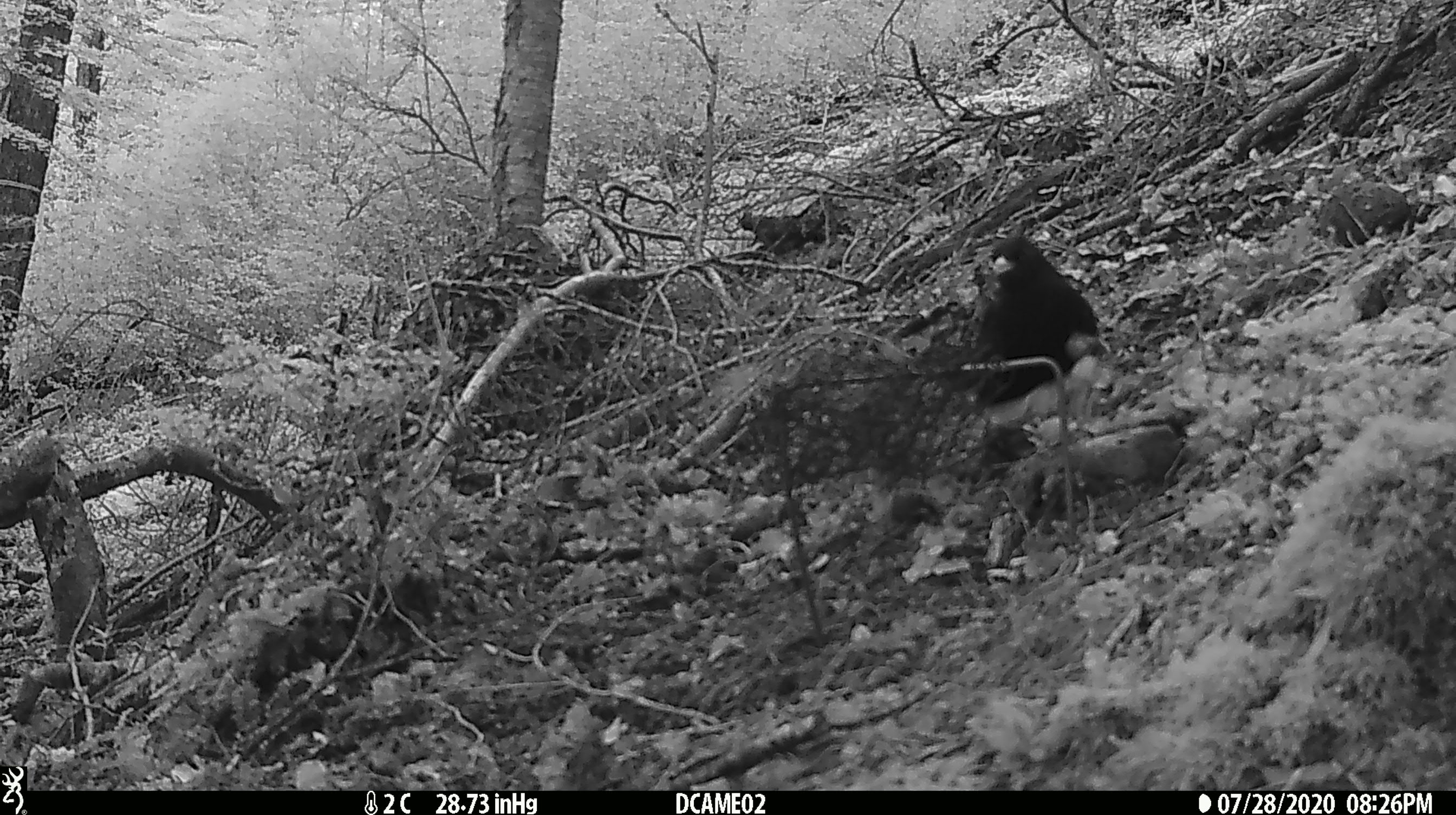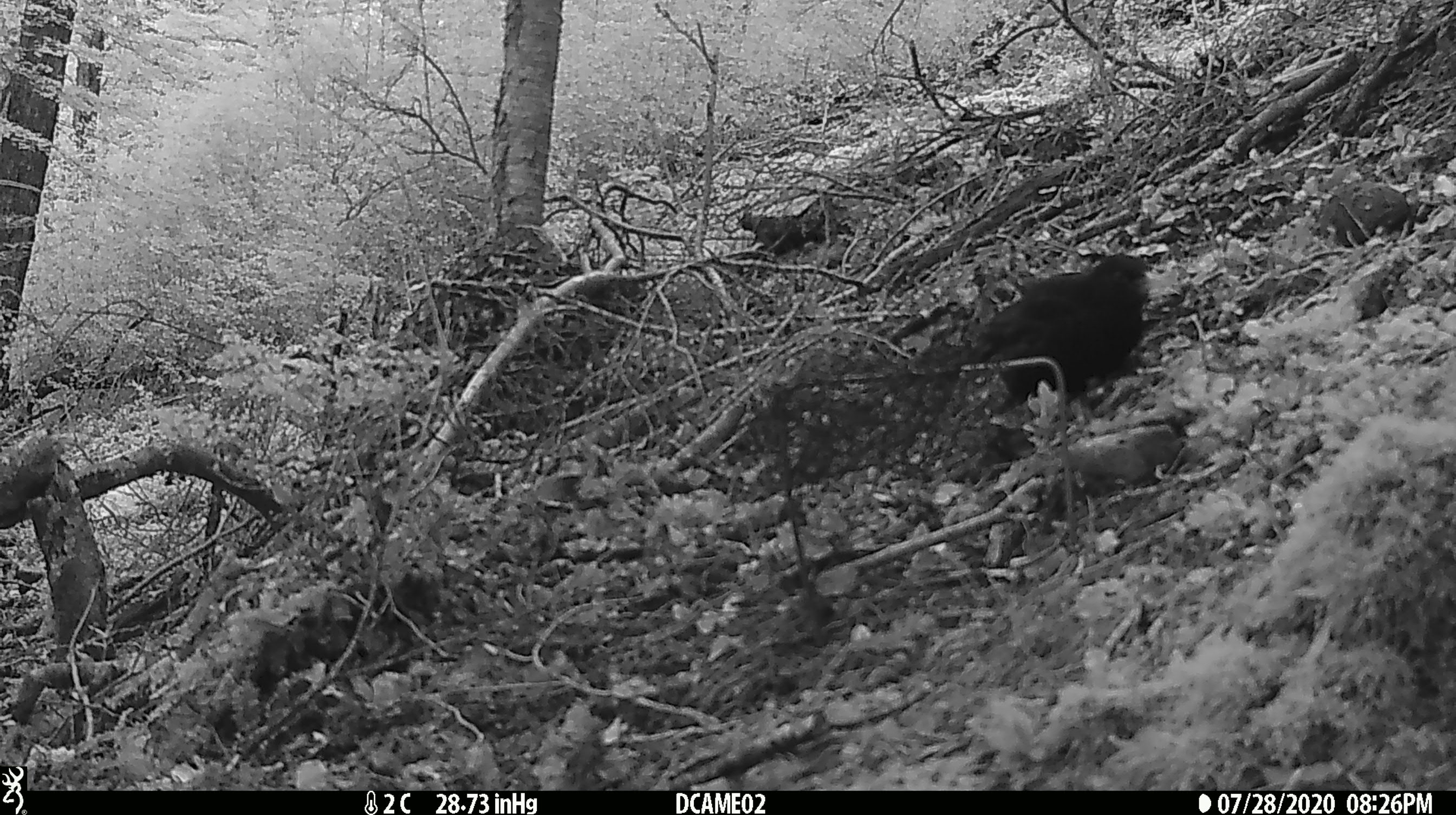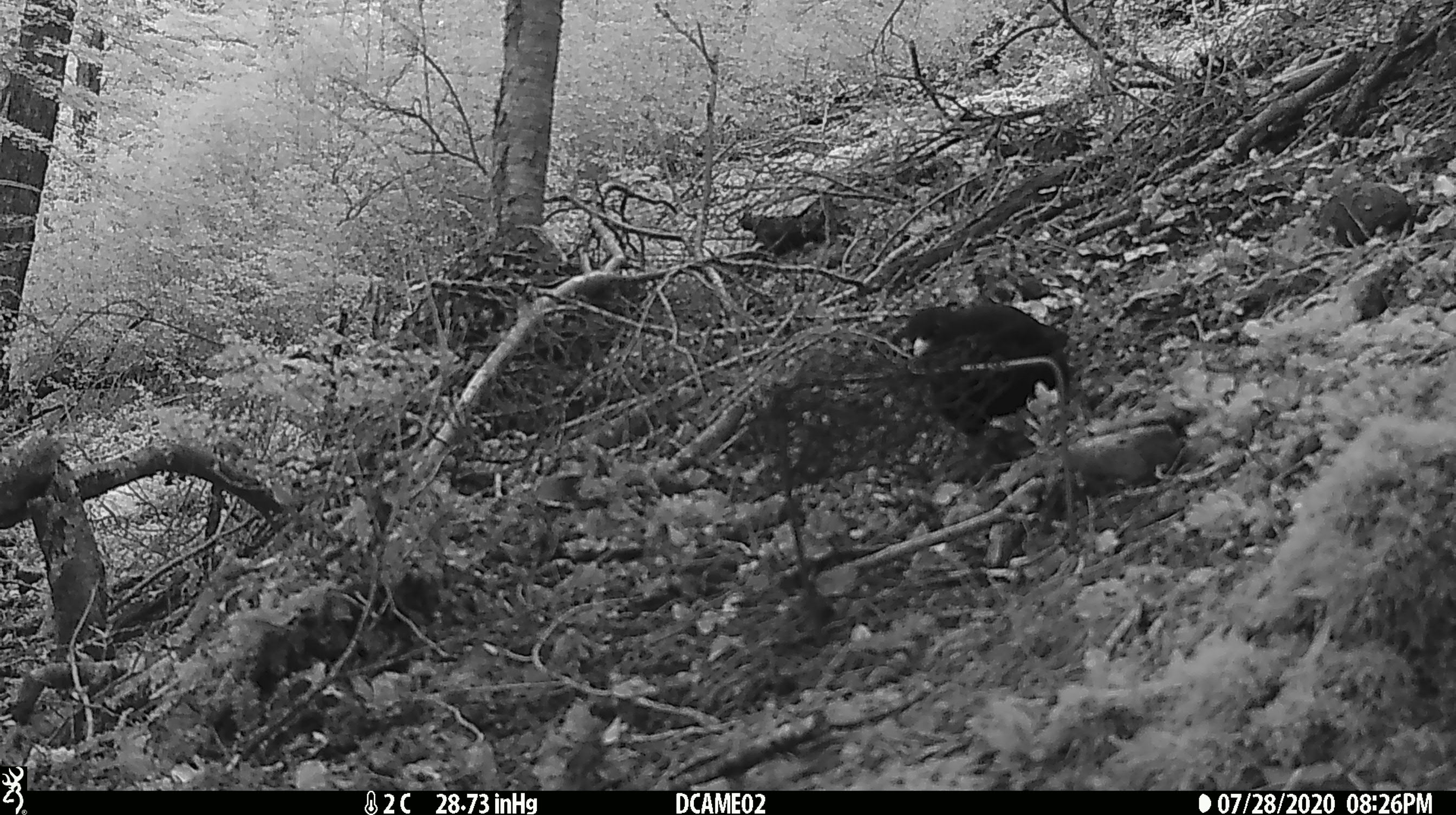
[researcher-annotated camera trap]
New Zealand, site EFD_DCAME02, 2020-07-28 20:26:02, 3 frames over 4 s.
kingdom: Animalia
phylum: Chordata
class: Aves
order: Passeriformes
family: Turdidae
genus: Turdus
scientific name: Turdus merula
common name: eurasian blackbird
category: blackbird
Blackbird (eurasian blackbird) (Turdus merula).